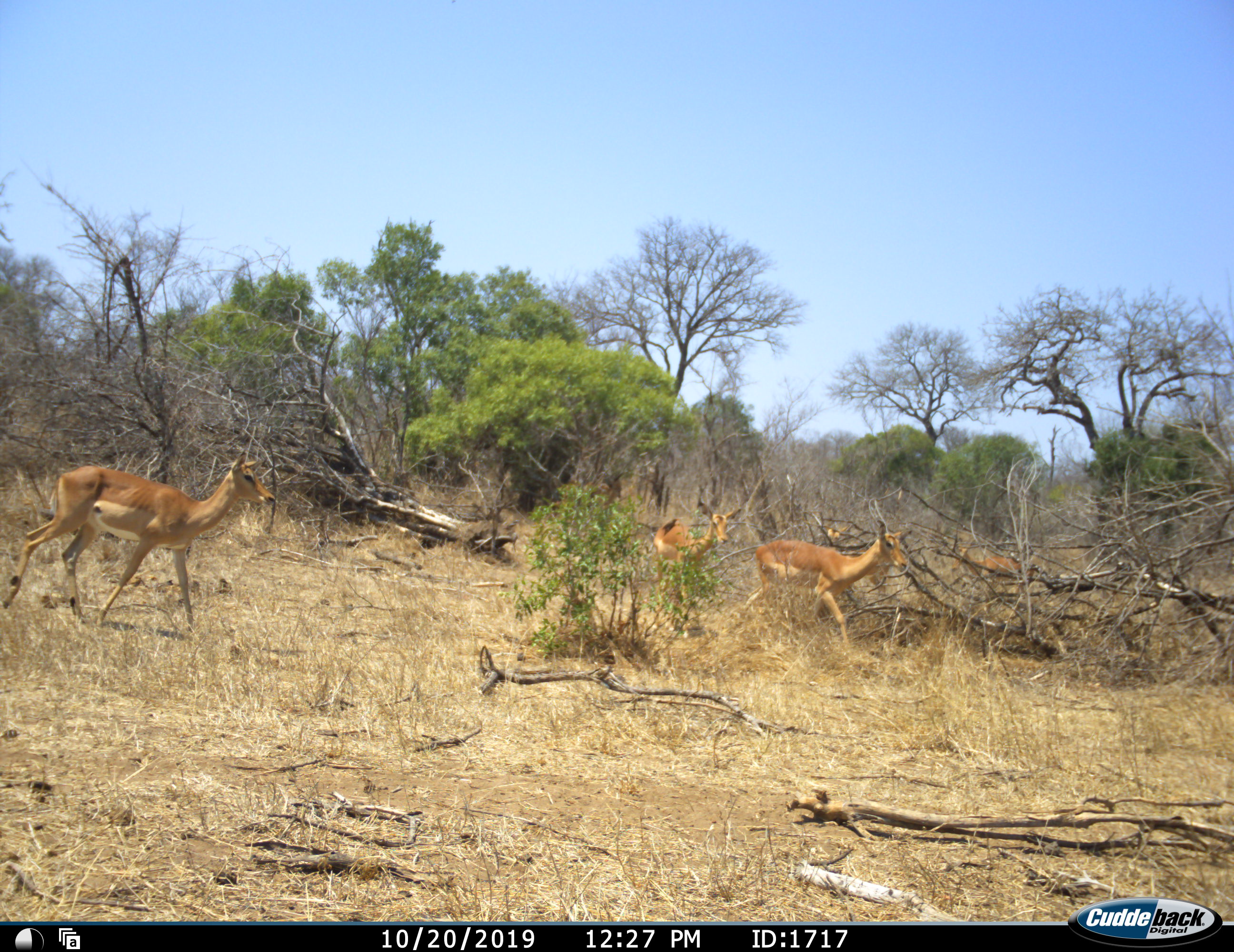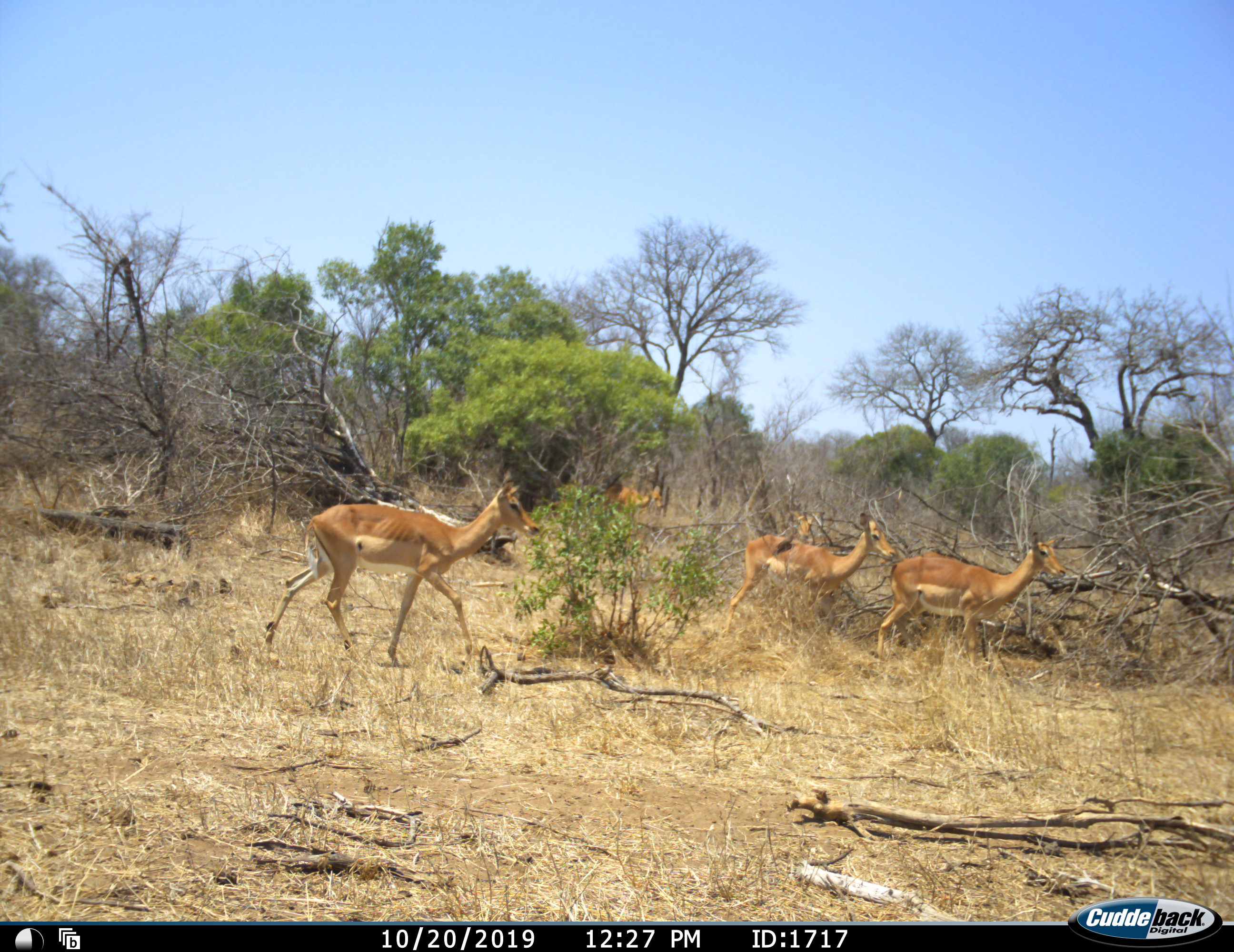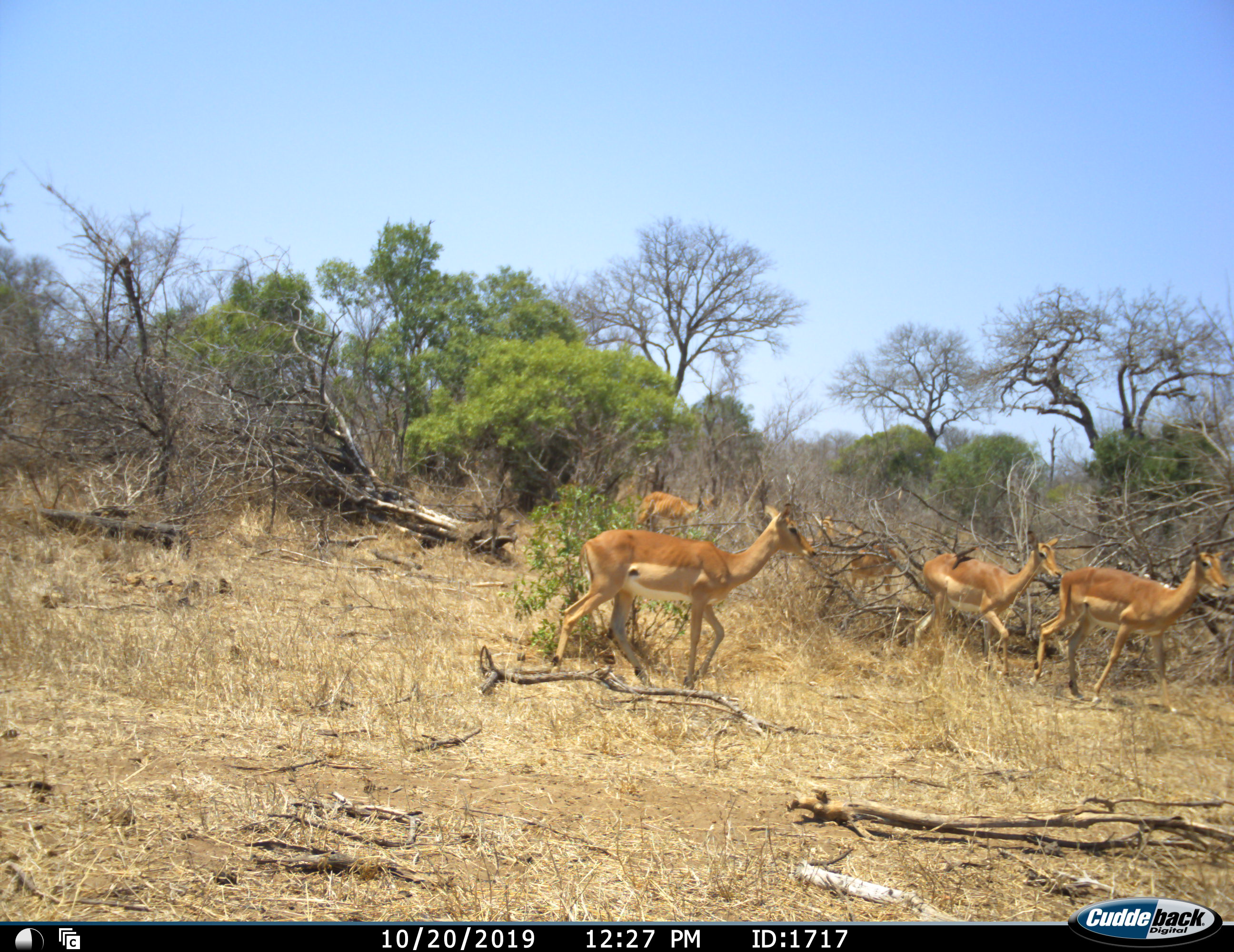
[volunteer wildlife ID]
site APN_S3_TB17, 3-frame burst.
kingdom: Animalia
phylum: Chordata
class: Mammalia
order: Artiodactyla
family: Bovidae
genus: Aepyceros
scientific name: Aepyceros melampus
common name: impala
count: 5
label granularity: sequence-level